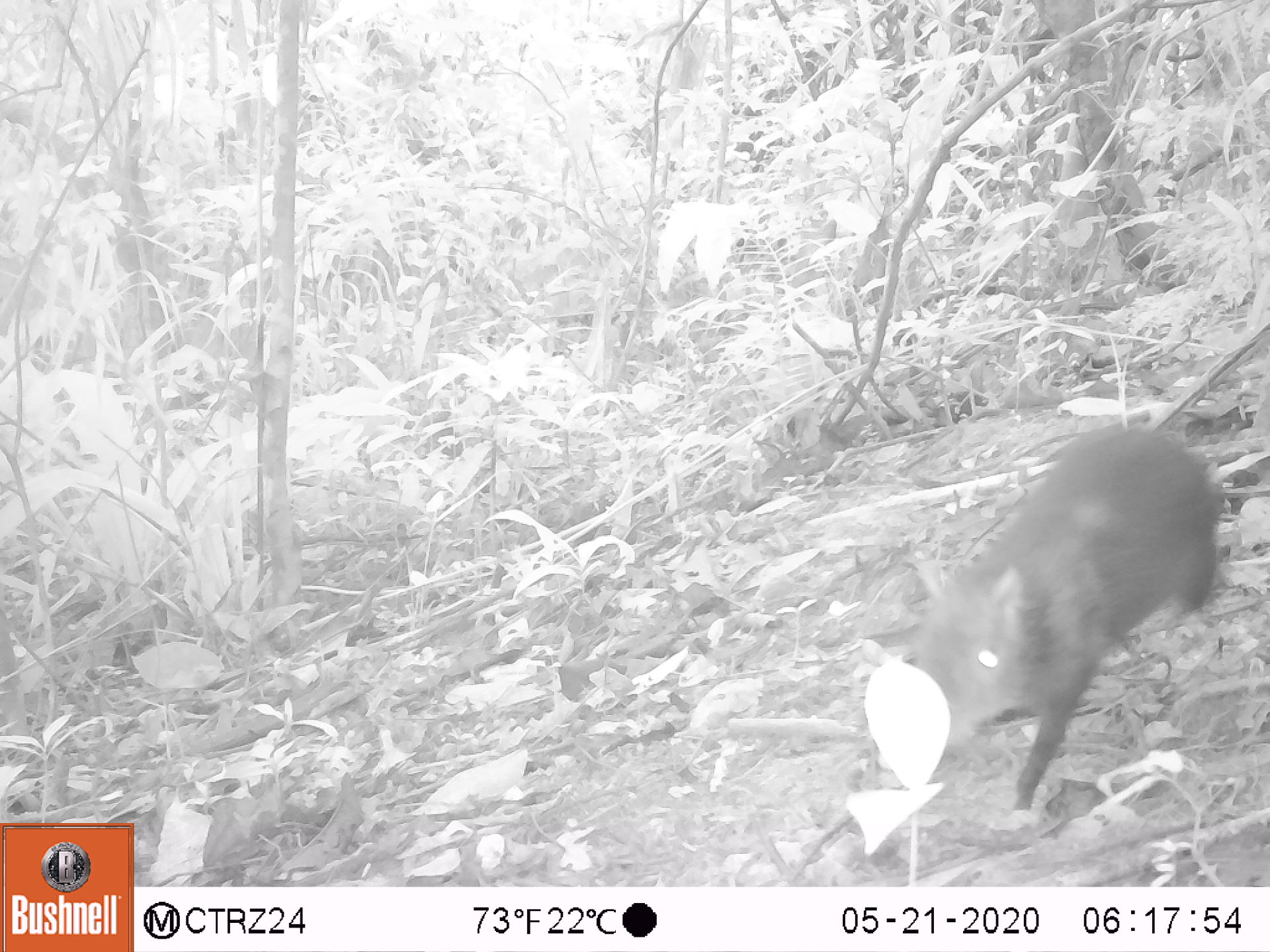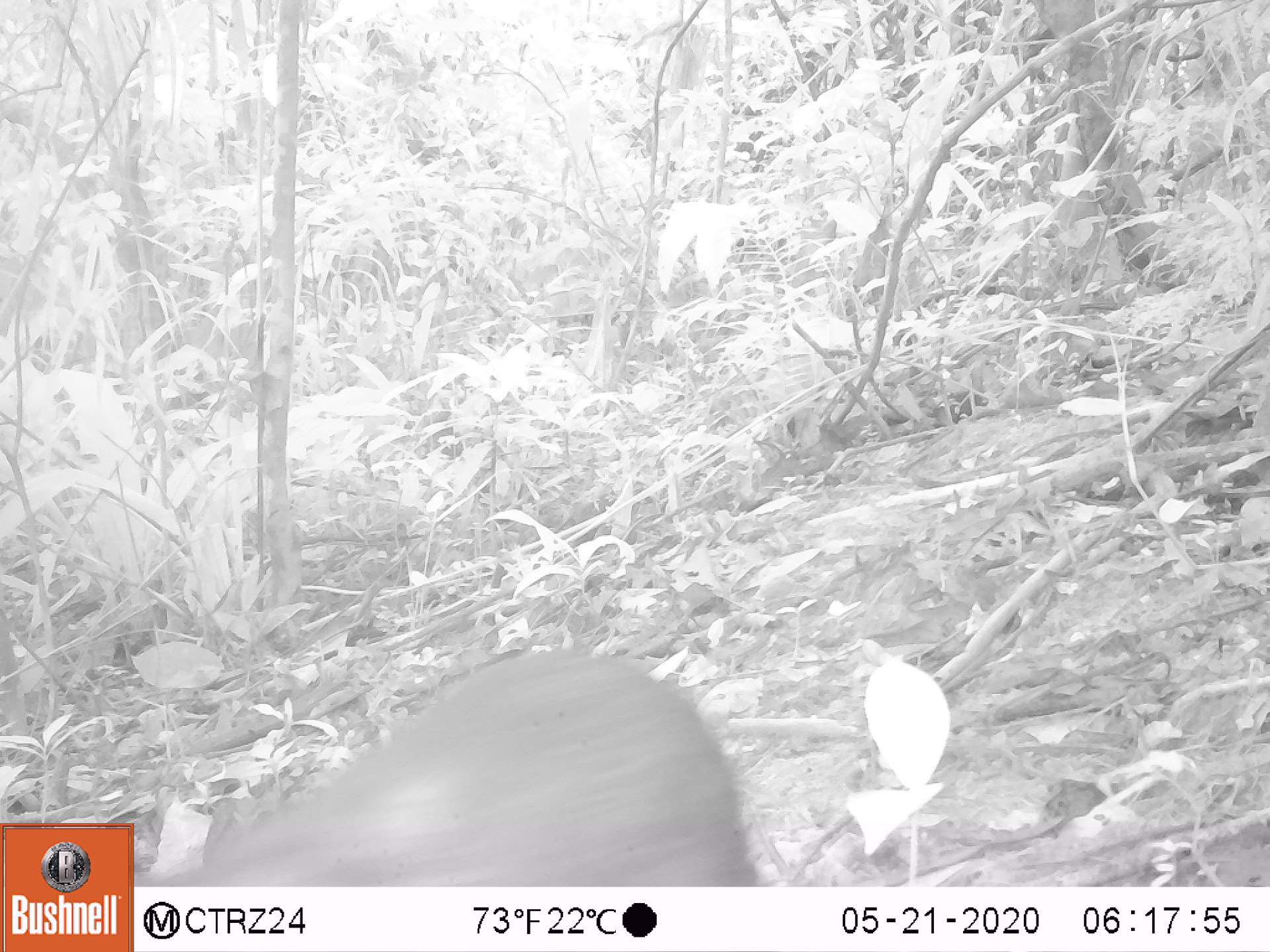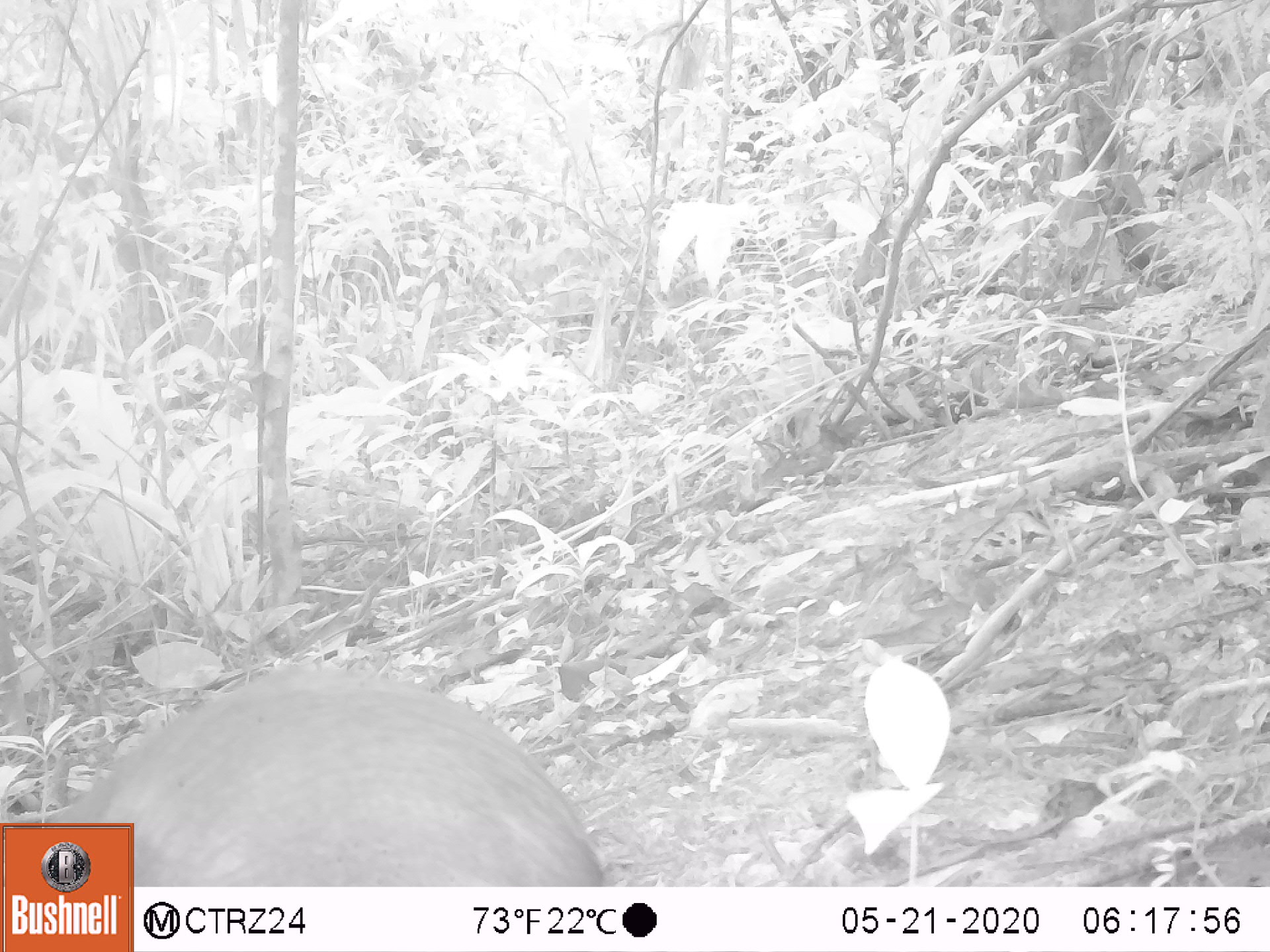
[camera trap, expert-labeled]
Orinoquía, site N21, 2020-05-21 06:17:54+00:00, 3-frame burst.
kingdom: Animalia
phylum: Chordata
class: Mammalia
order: Rodentia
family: Dasyproctidae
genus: Dasyprocta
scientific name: Dasyprocta fuliginosa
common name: black agouti